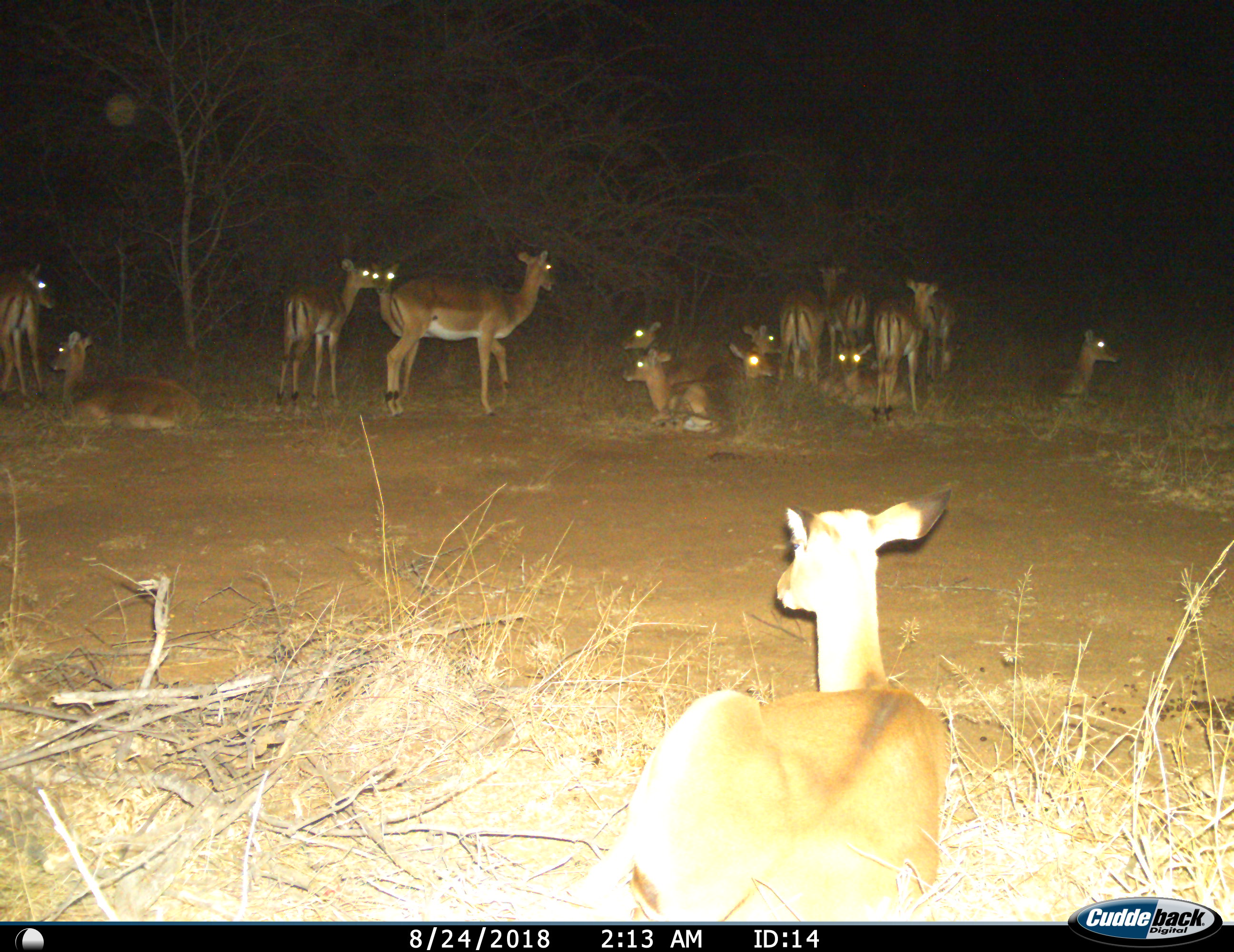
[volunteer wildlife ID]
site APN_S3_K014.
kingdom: Animalia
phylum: Chordata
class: Mammalia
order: Artiodactyla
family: Bovidae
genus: Aepyceros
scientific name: Aepyceros melampus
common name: impala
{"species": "impala (Aepyceros melampus)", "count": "11-50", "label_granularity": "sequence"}